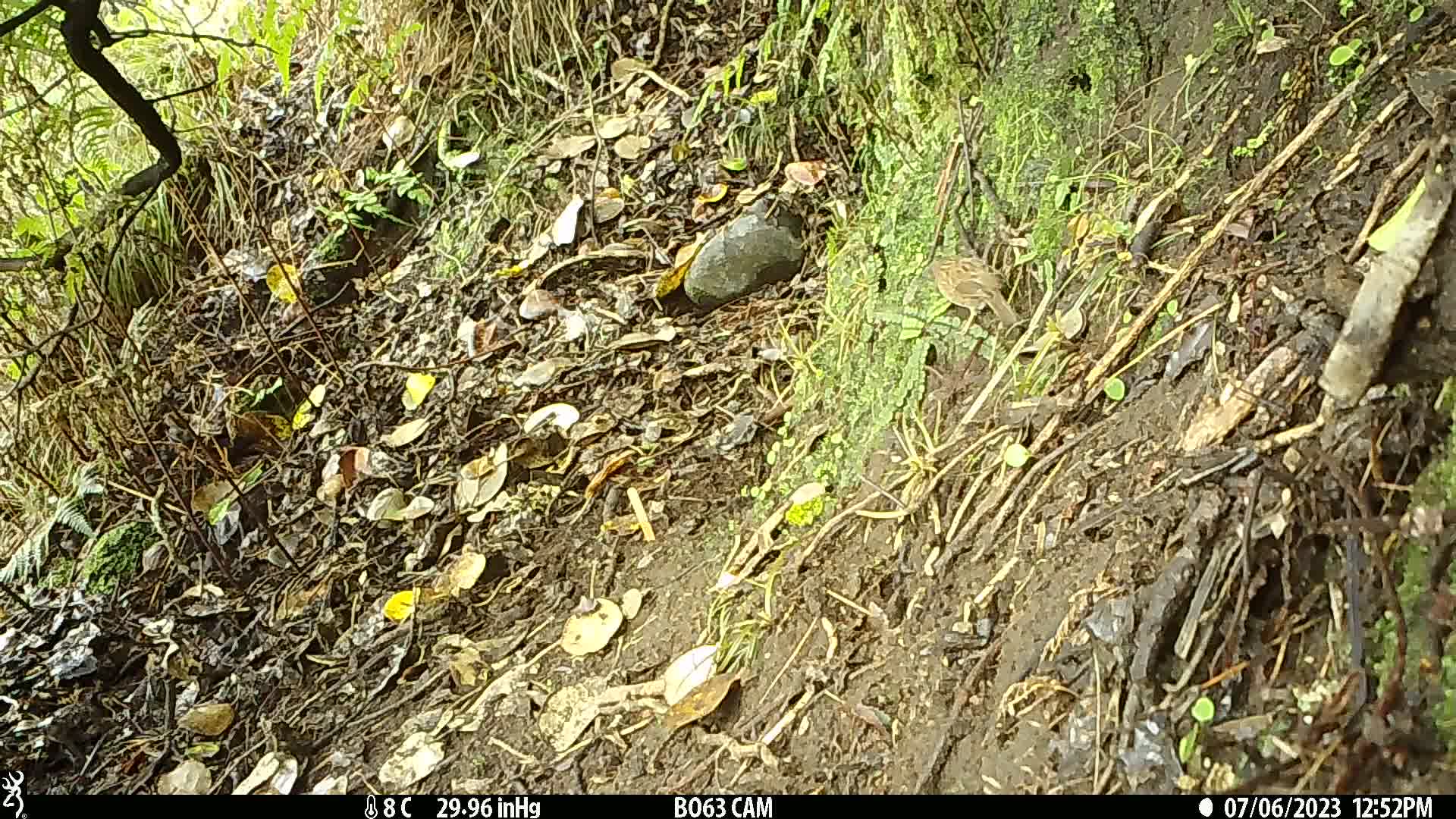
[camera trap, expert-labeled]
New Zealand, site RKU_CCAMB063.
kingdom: Animalia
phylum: Chordata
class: Aves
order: Passeriformes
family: Prunellidae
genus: Prunella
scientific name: Prunella modularis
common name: dunnock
Dunnock (Prunella modularis).